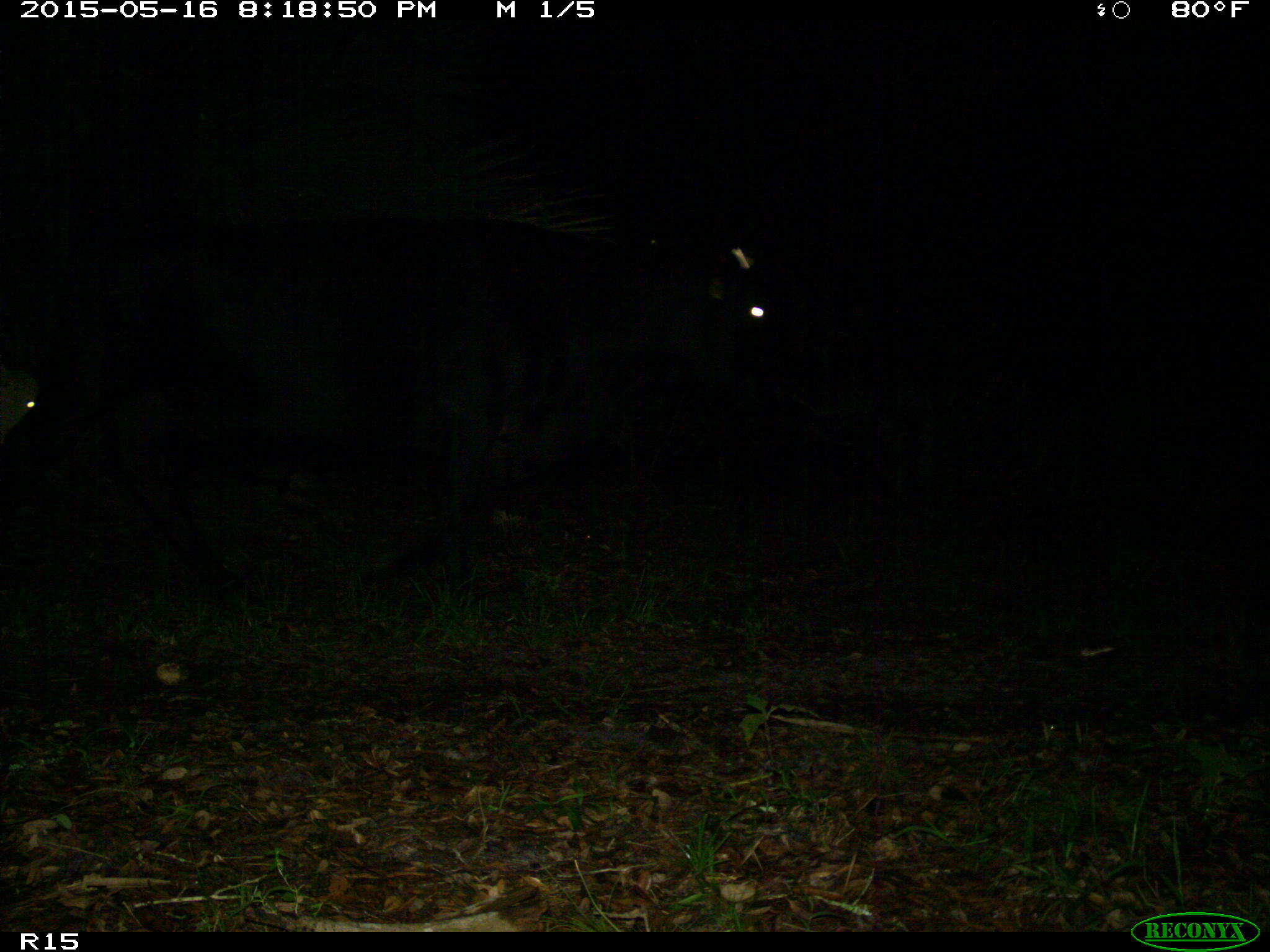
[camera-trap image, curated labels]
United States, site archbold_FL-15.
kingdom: Animalia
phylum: Chordata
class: Mammalia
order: Artiodactyla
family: Bovidae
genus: Bos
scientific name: Bos taurus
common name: domestic cow